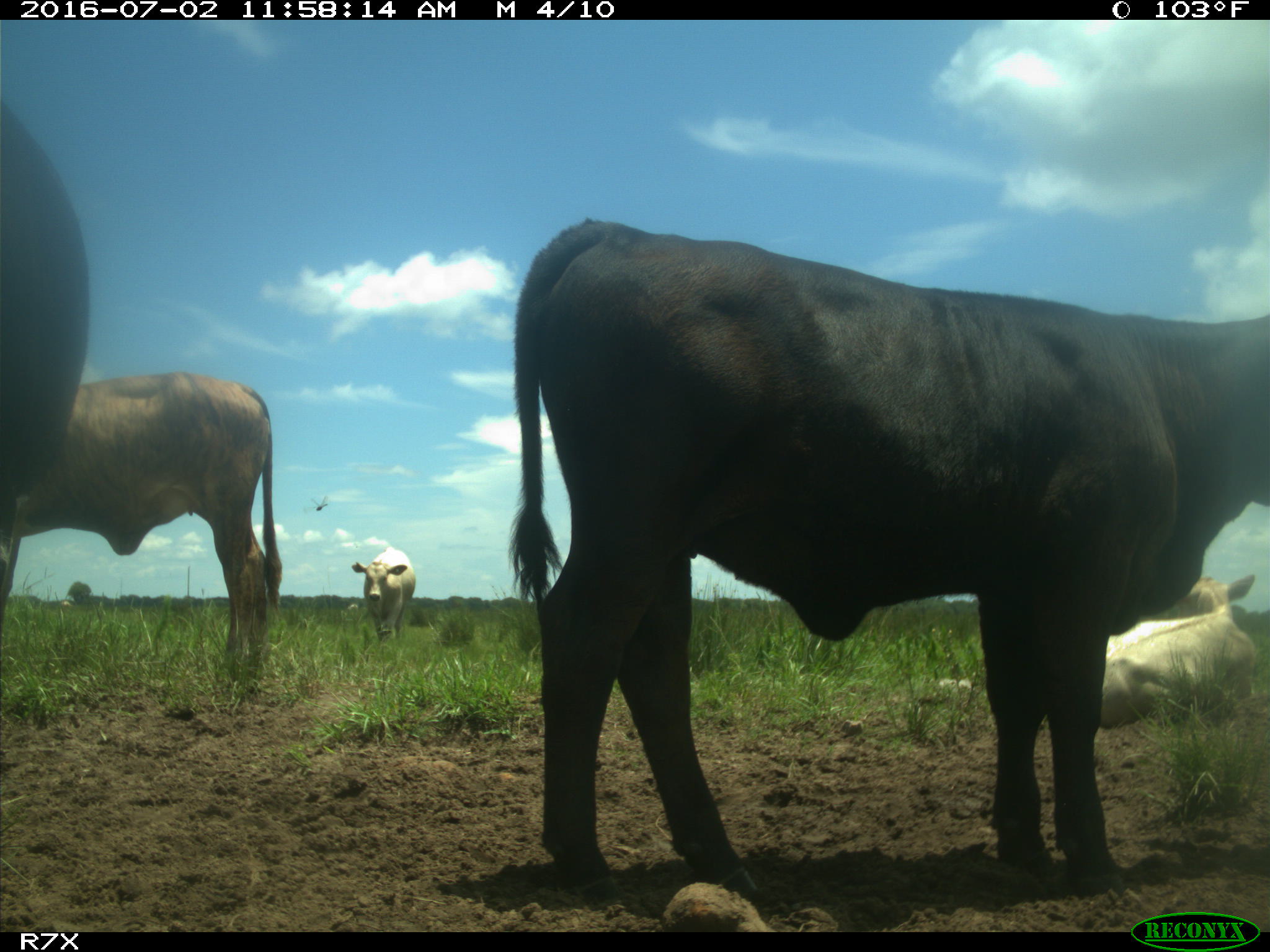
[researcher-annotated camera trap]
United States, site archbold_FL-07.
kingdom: Animalia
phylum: Chordata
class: Mammalia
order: Artiodactyla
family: Bovidae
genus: Bos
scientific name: Bos taurus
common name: domestic cow